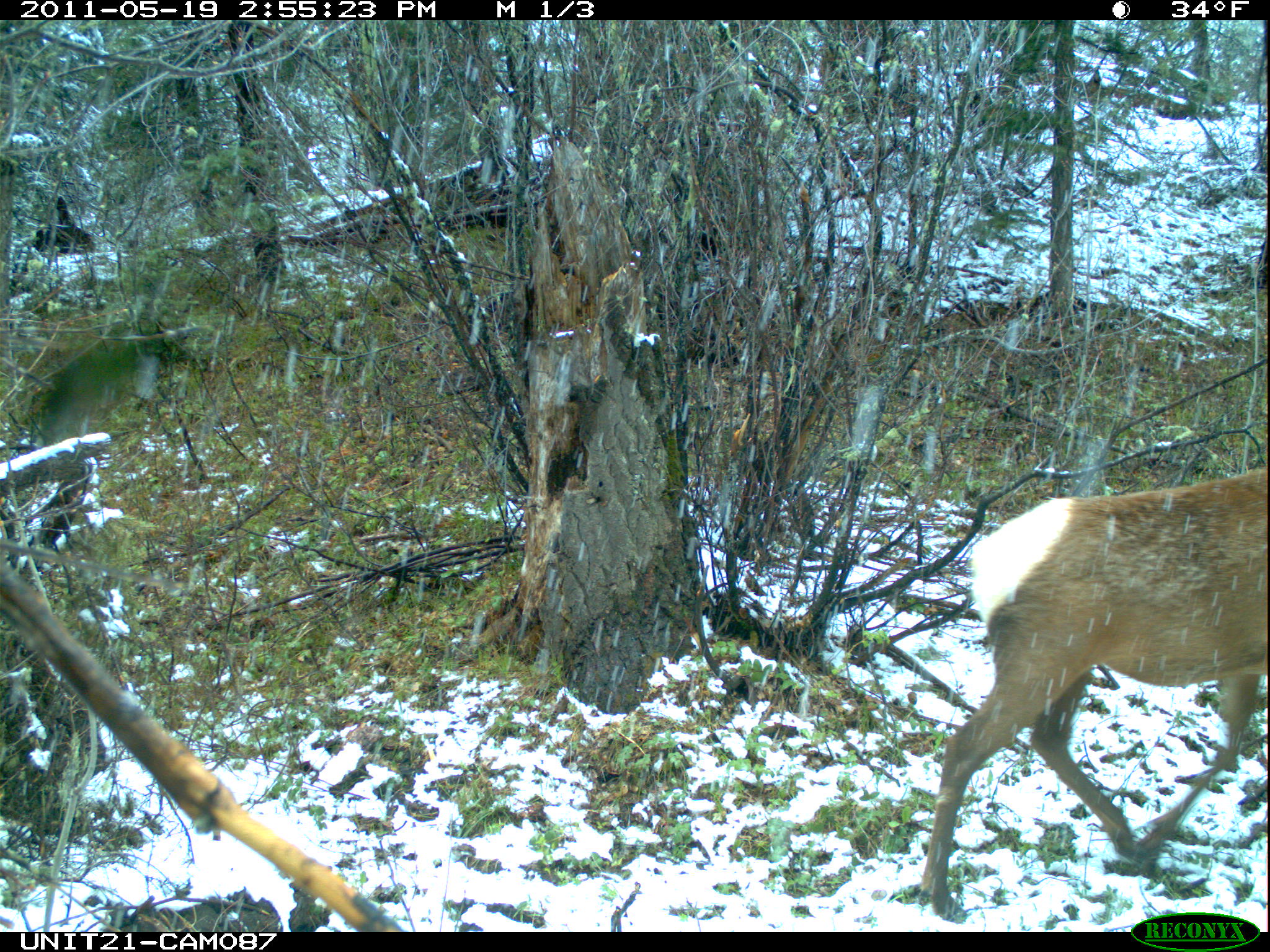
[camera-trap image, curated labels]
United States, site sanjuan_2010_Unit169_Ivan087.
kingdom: Animalia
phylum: Chordata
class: Mammalia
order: Artiodactyla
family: Cervidae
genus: Cervus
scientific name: Cervus elaphus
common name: red deer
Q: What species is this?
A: Cervus elaphus (red deer).